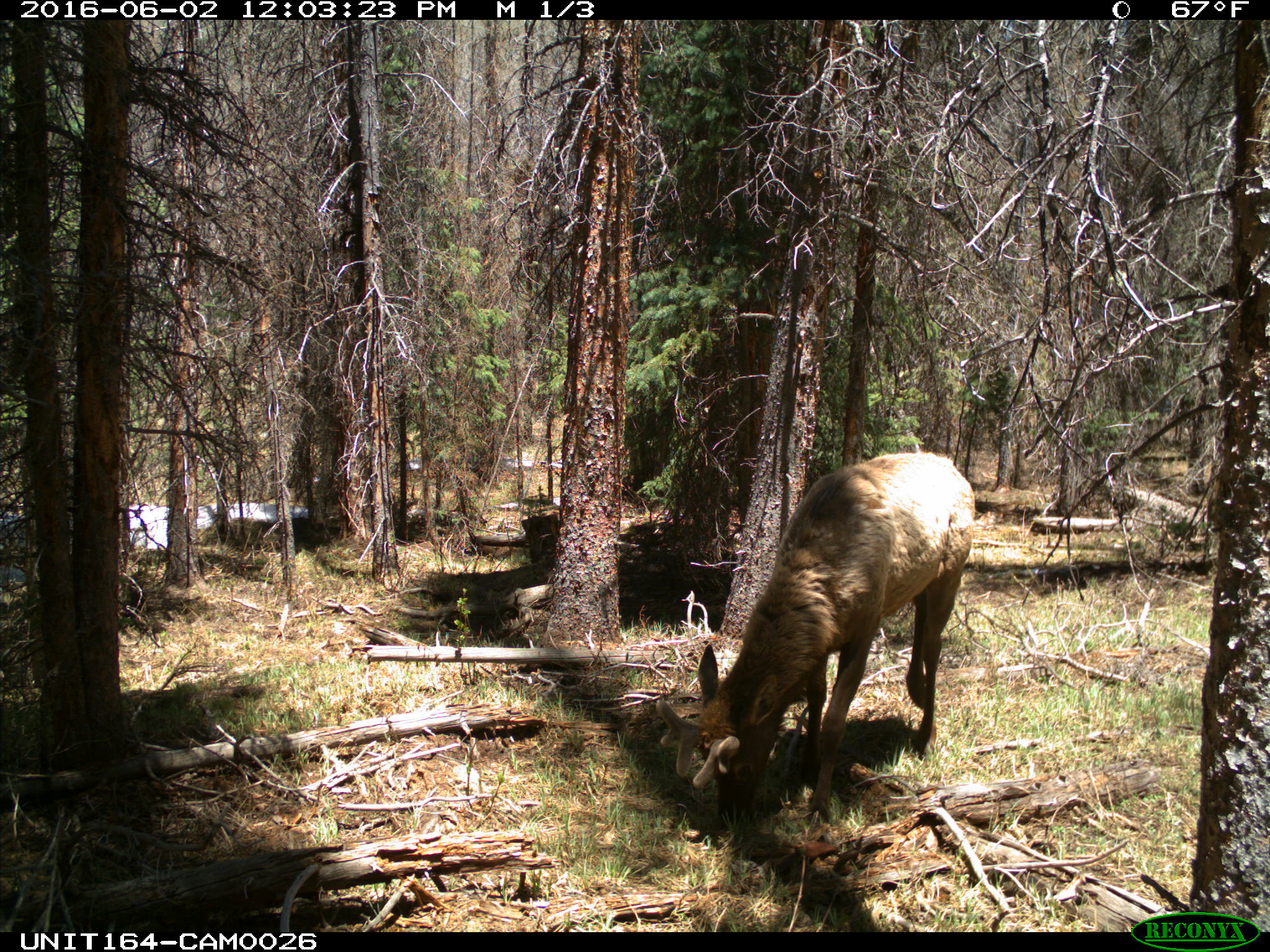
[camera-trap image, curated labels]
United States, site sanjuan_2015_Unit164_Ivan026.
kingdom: Animalia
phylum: Chordata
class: Mammalia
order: Artiodactyla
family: Cervidae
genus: Cervus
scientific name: Cervus elaphus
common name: red deer